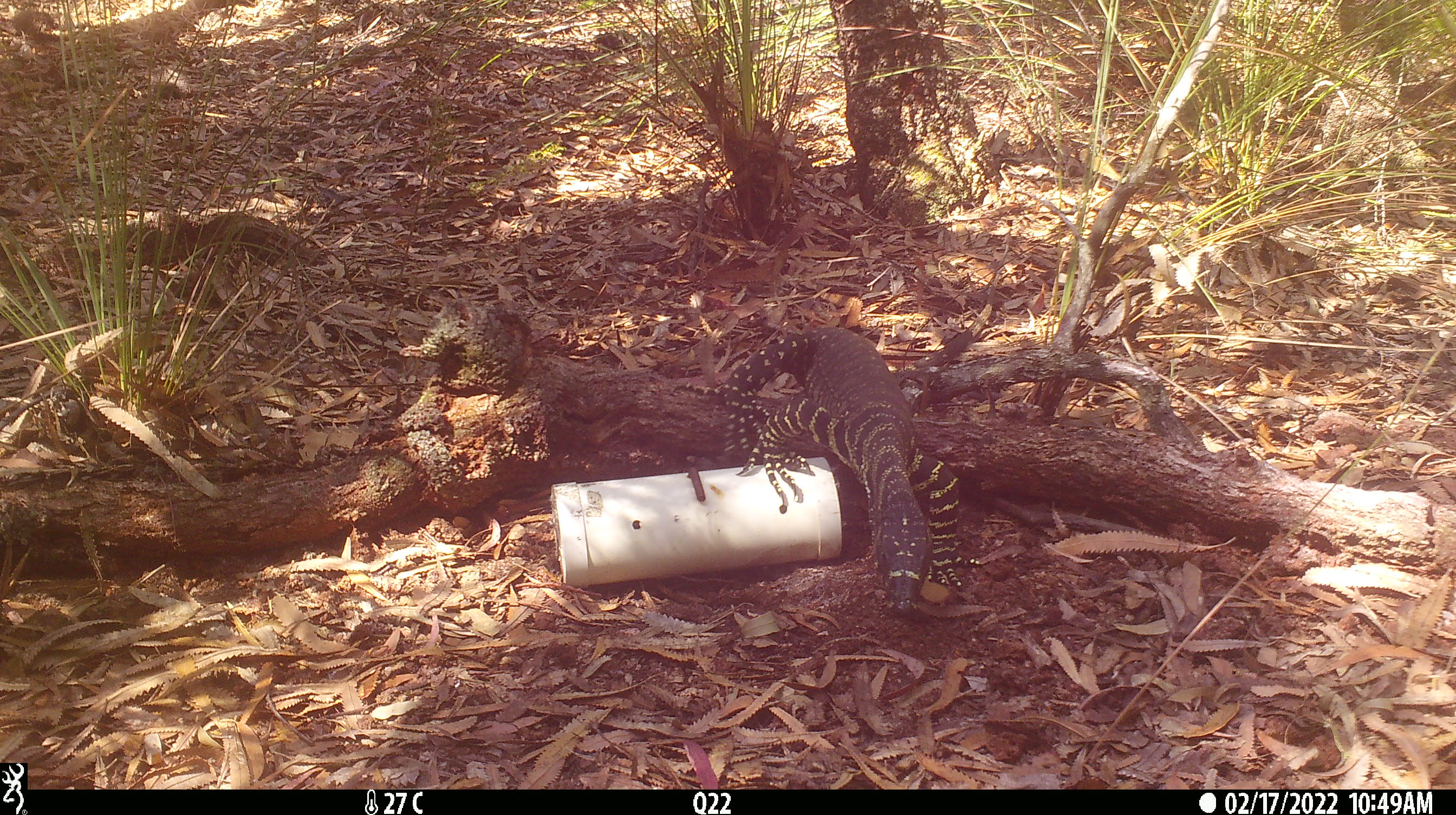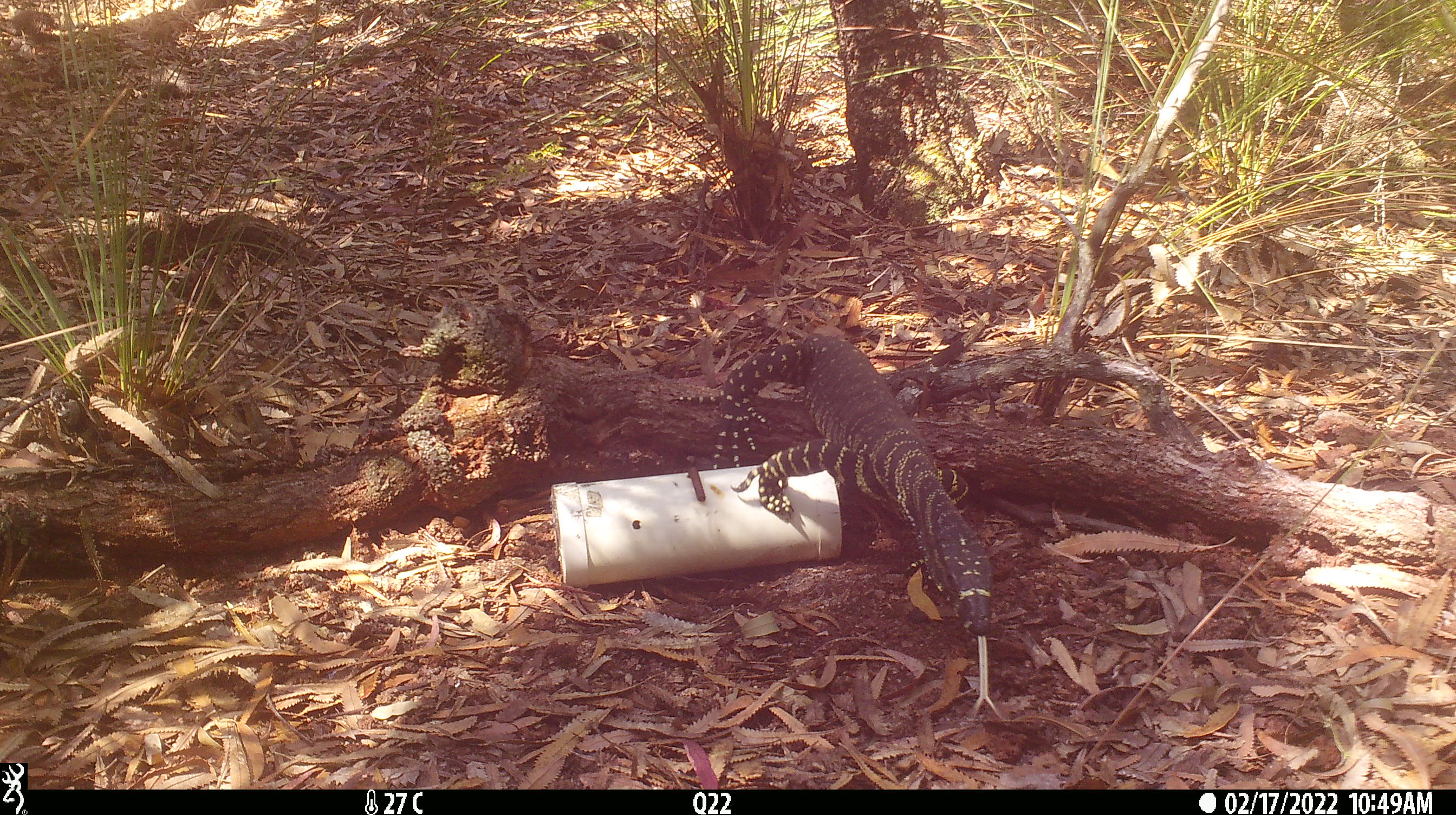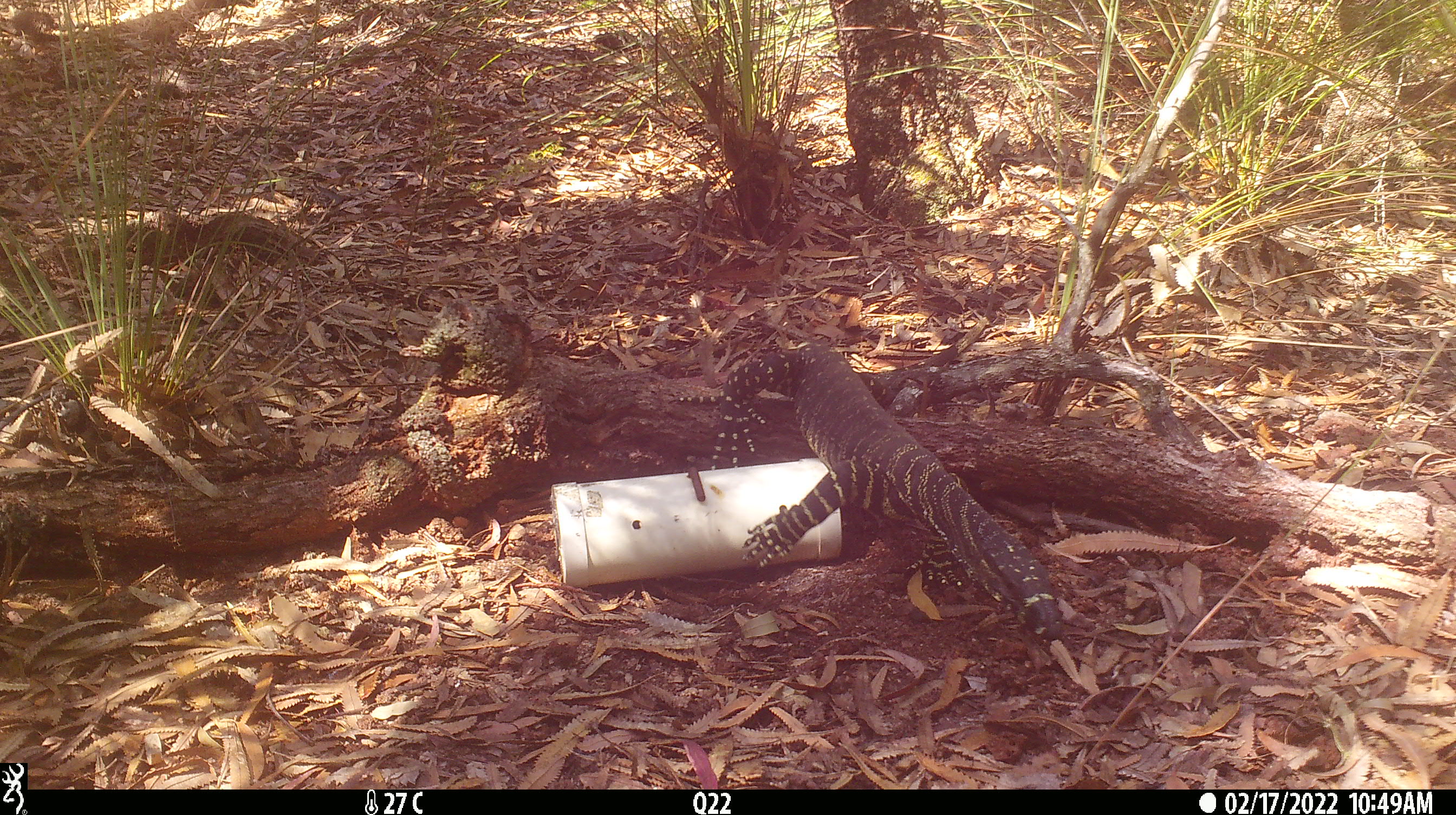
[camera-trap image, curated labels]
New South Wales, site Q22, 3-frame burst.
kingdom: Animalia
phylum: Chordata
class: Reptilia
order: Squamata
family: Varanidae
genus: Varanus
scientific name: Varanus varius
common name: lace monitor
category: goanna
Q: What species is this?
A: Goanna (lace monitor) (Varanus varius).